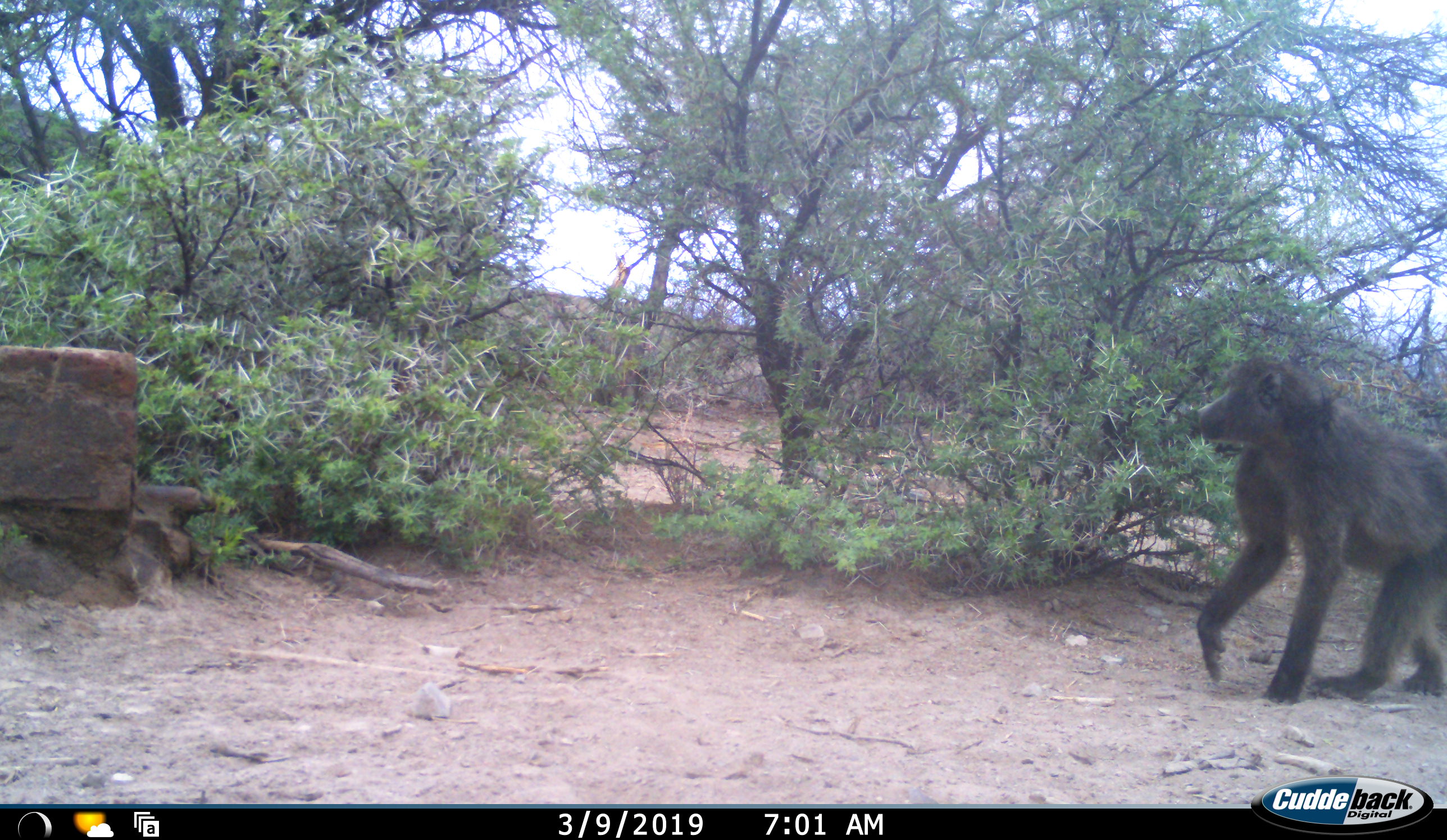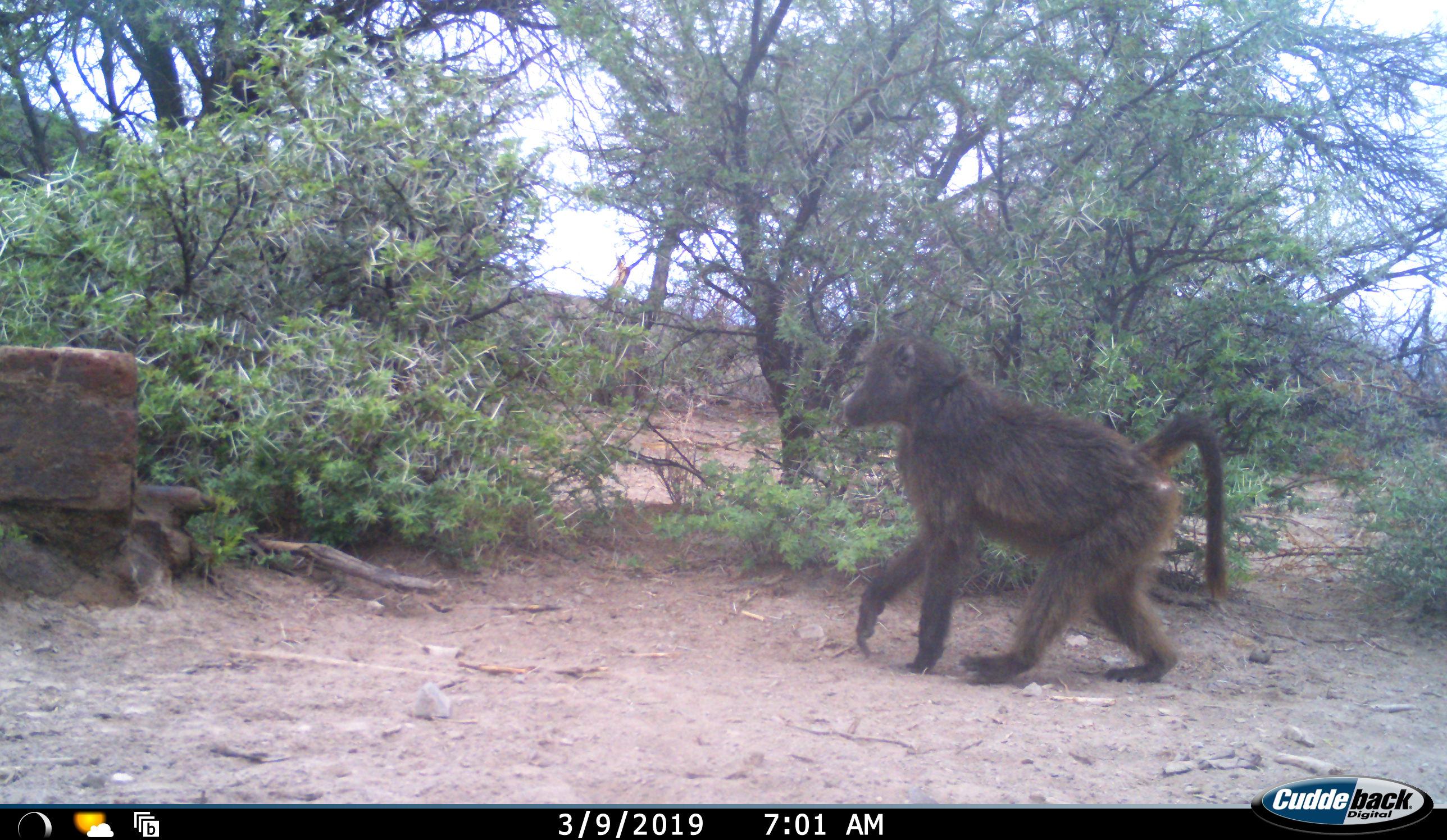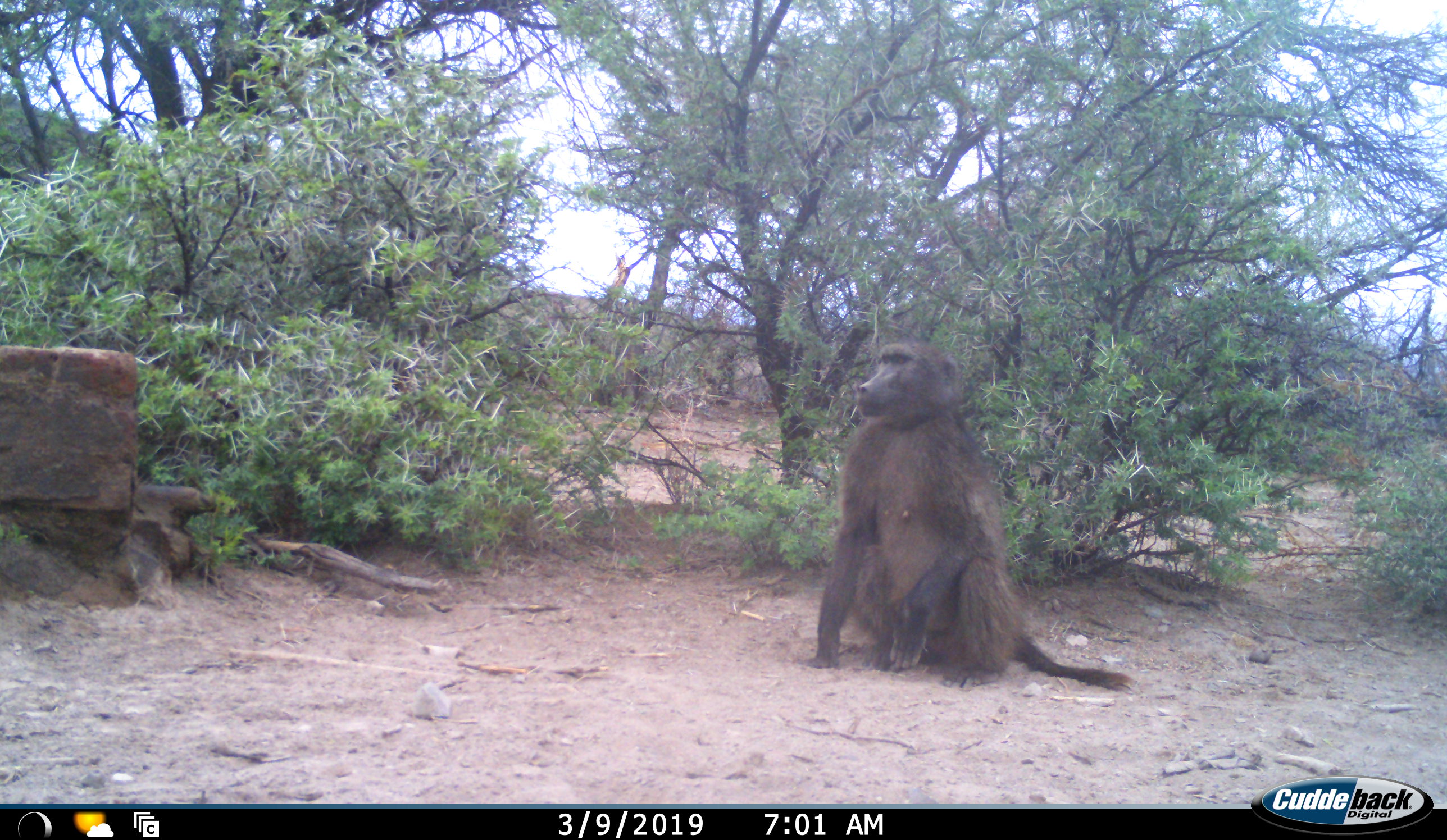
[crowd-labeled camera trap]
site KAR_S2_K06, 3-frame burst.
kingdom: Animalia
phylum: Chordata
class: Mammalia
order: Primates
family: Cercopithecidae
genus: Papio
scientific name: Papio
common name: baboon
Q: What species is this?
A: Baboon (Papio).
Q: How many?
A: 1.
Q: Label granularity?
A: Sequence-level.